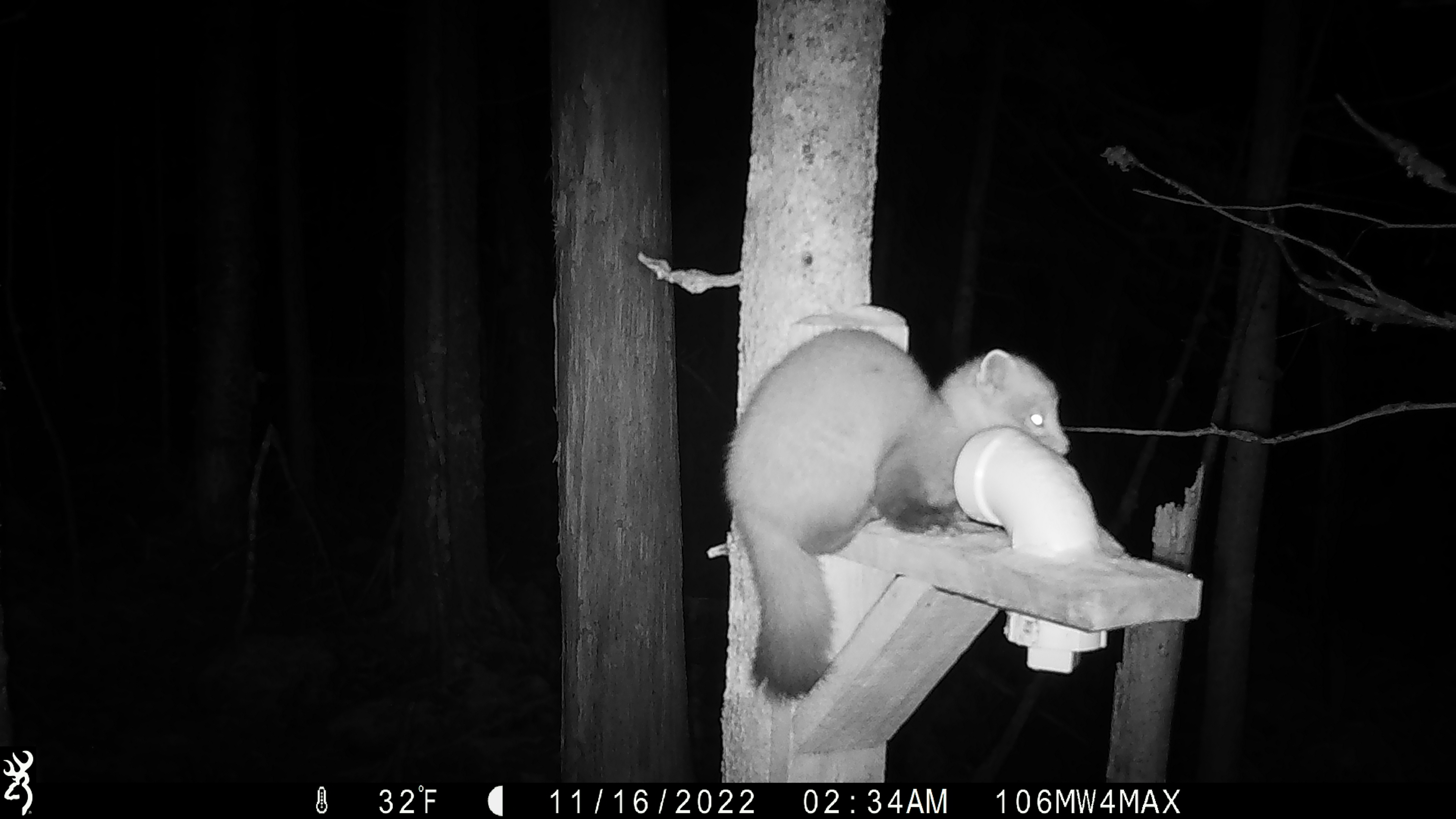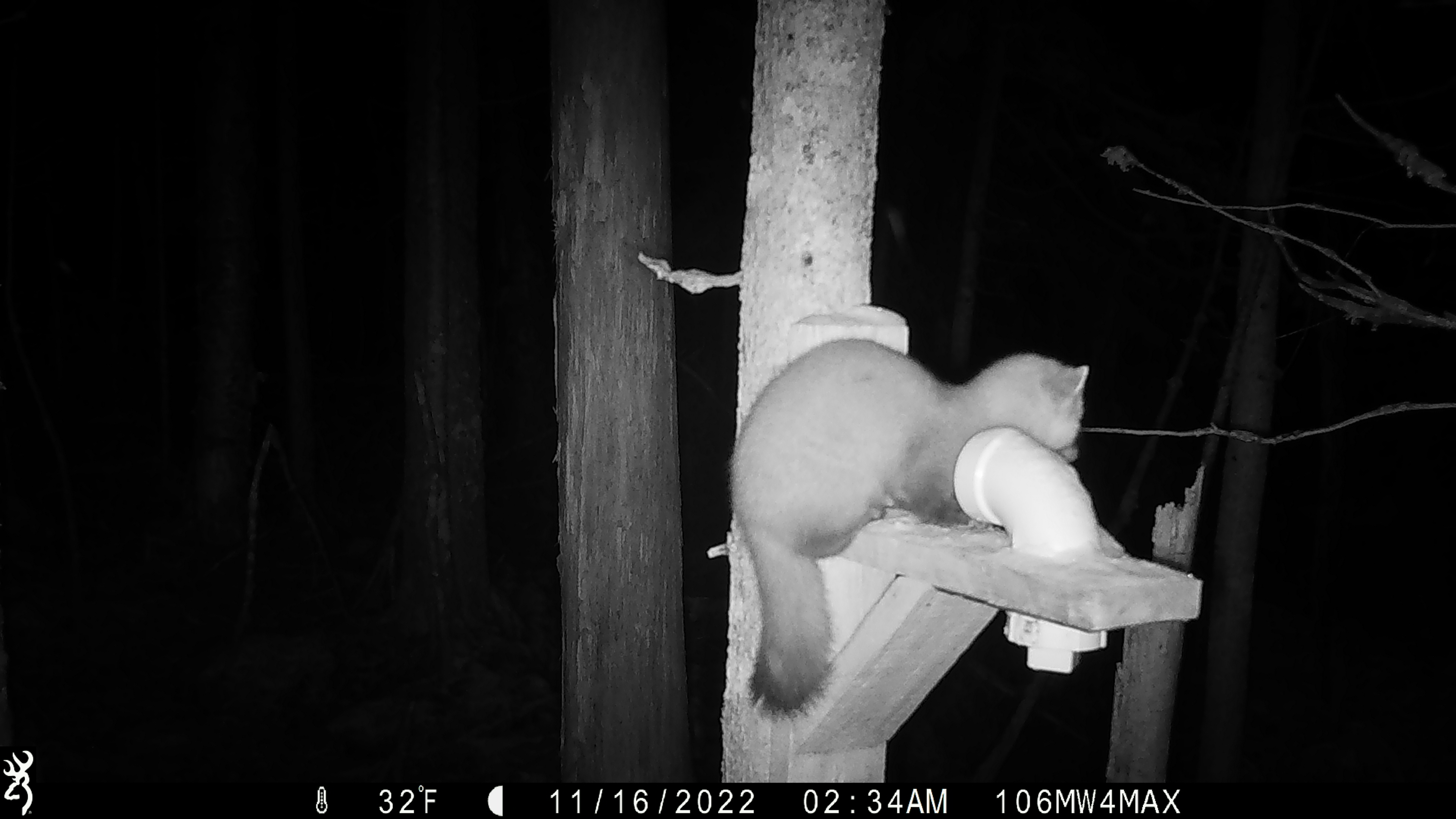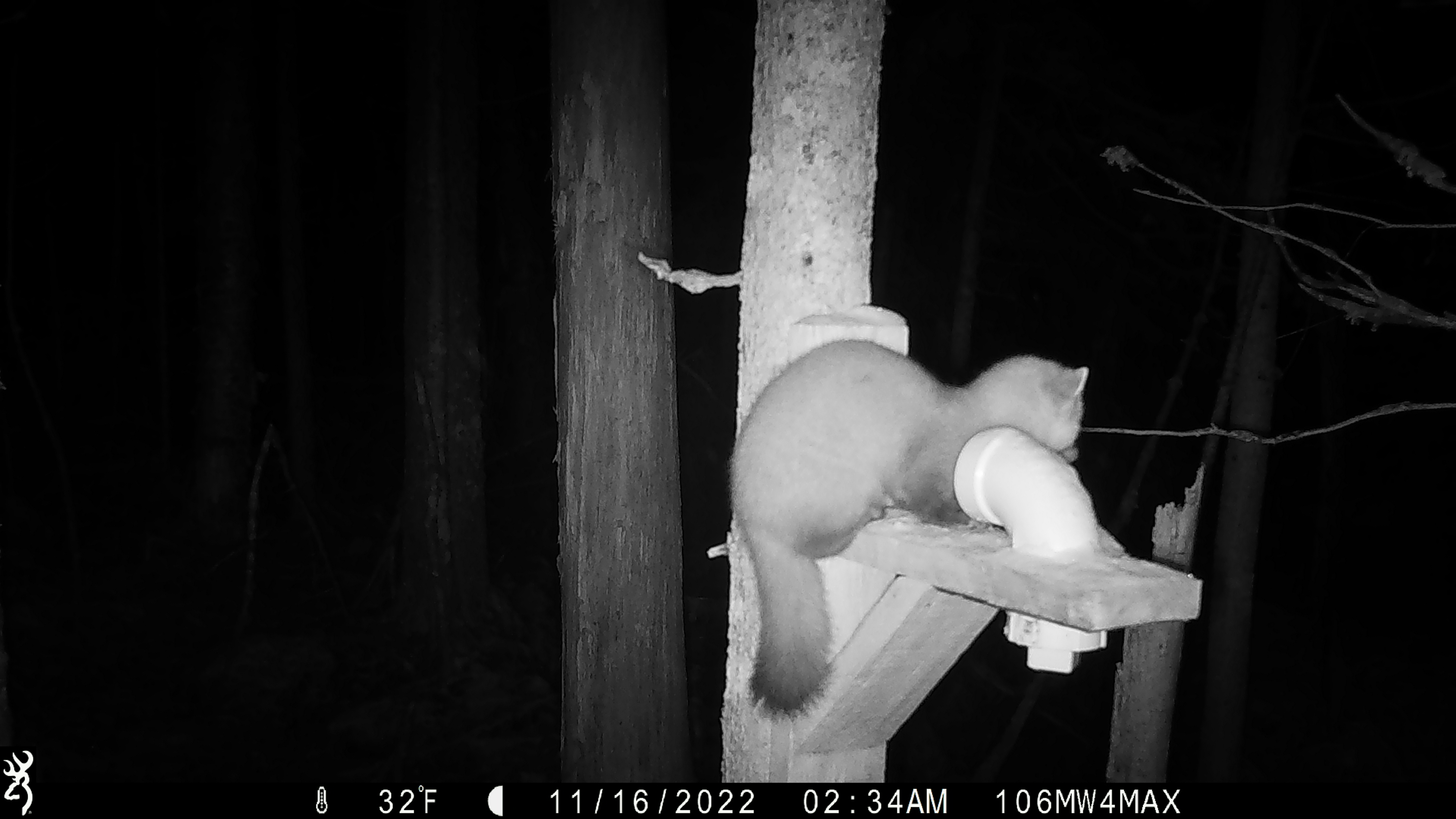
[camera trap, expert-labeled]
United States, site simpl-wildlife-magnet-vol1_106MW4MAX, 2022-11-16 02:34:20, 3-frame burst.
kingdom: Animalia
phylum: Chordata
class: Mammalia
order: Carnivora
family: Mustelidae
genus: Martes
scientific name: Martes americana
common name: american marten